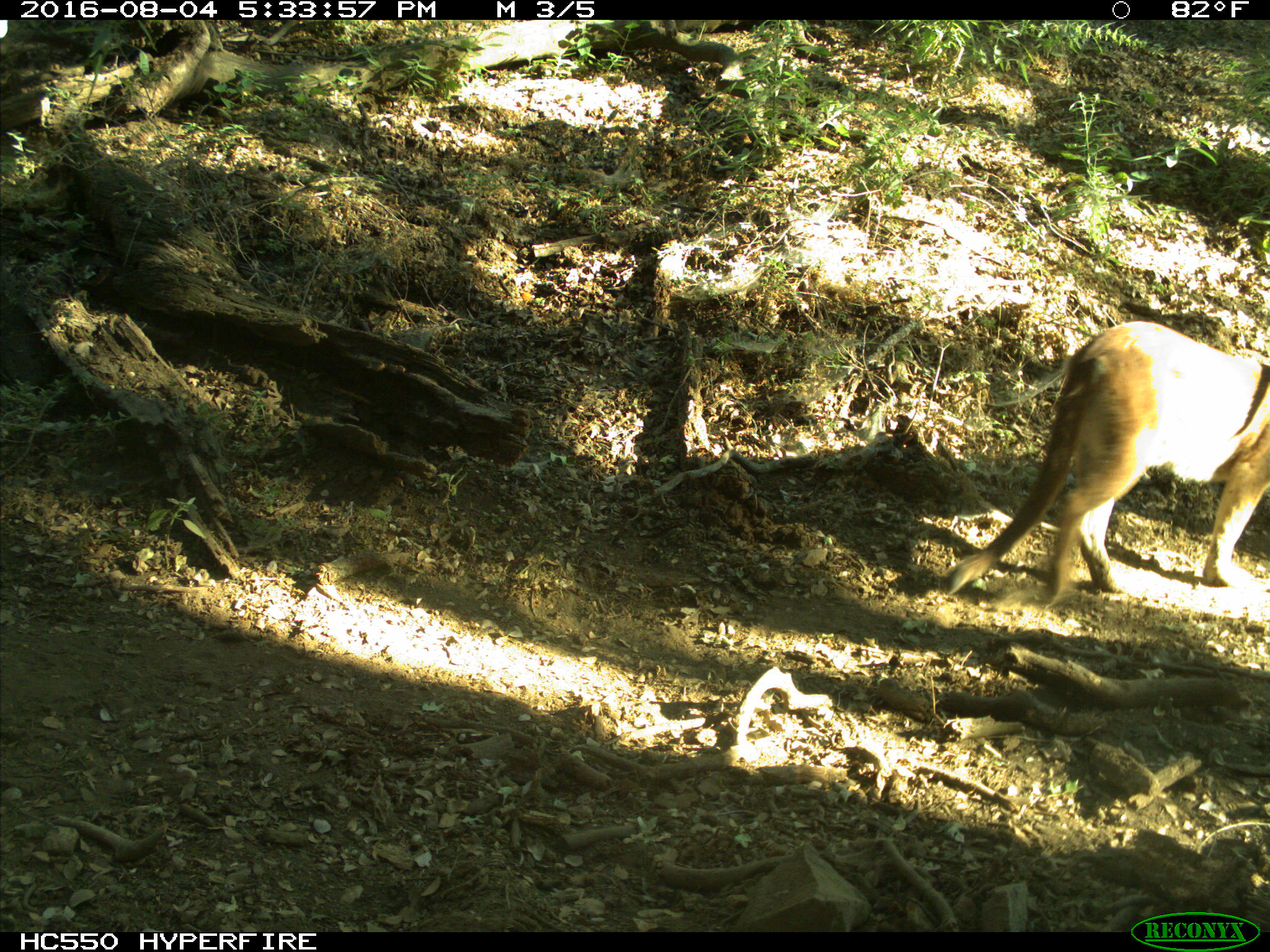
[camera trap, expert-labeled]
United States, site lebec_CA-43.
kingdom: Animalia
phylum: Chordata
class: Mammalia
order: Carnivora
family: Felidae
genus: Puma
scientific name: Puma concolor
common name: mountain lion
Puma concolor (mountain lion).